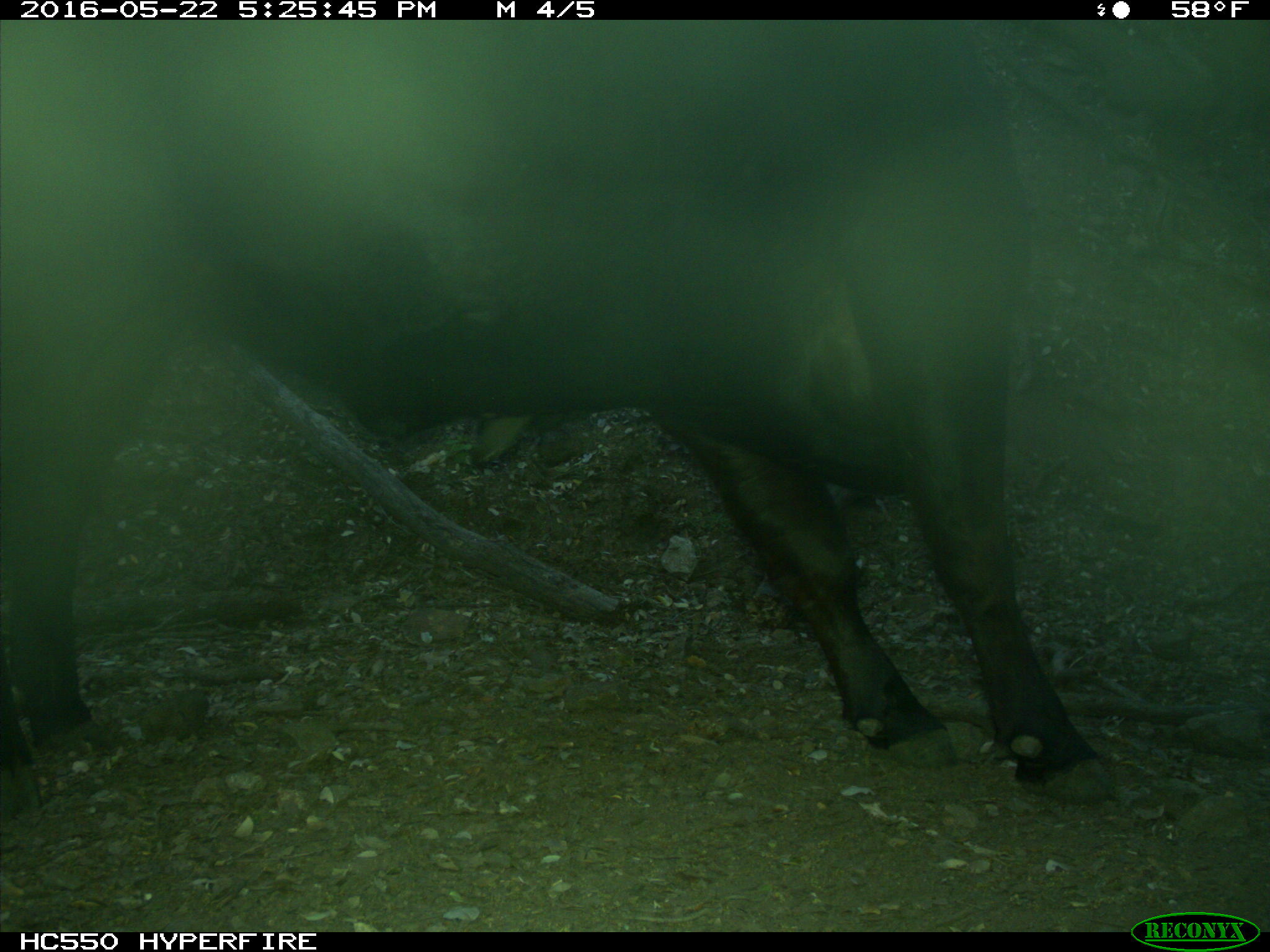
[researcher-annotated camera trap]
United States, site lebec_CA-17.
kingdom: Animalia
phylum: Chordata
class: Mammalia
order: Artiodactyla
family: Bovidae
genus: Bos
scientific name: Bos taurus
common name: domestic cow